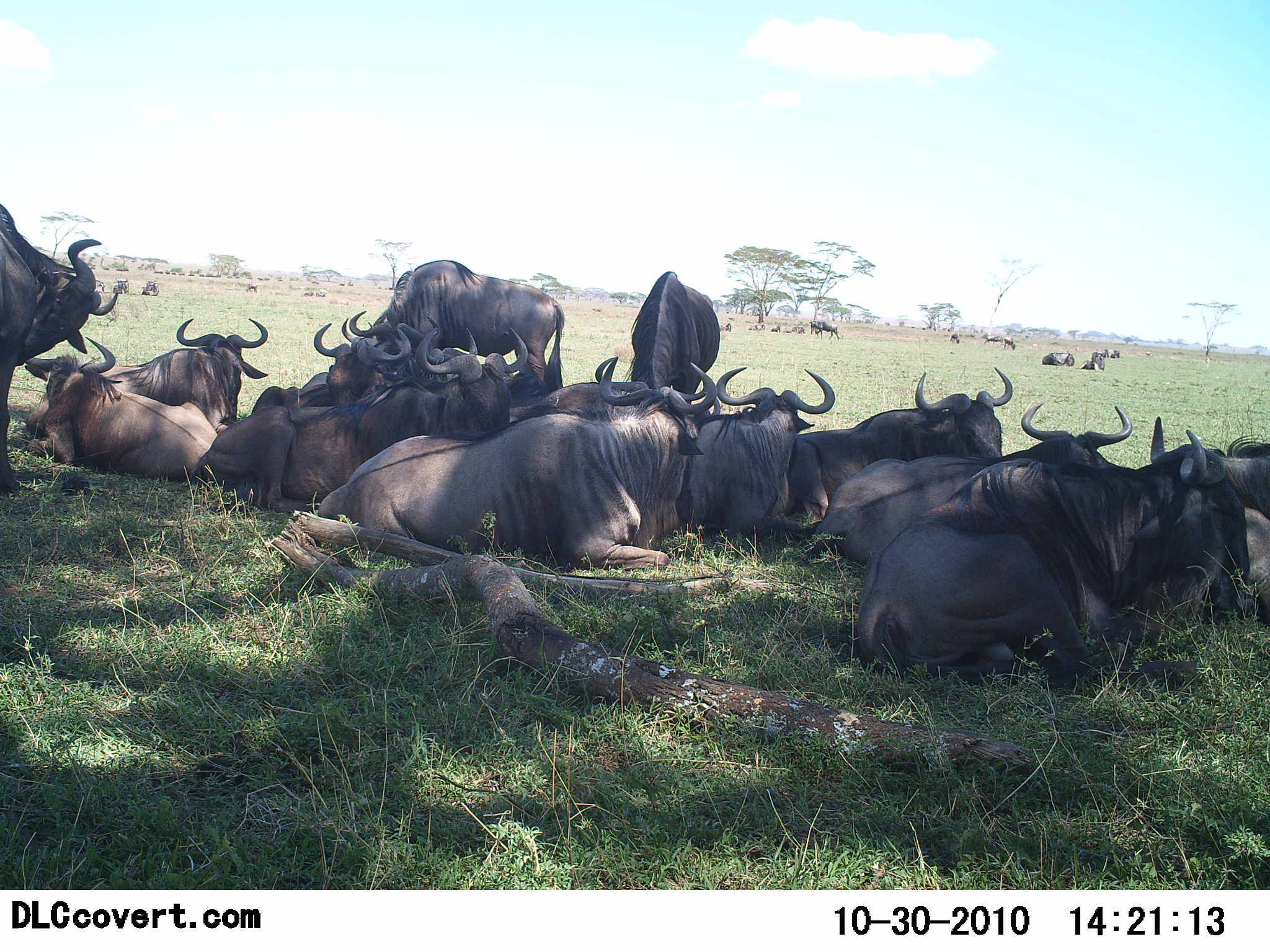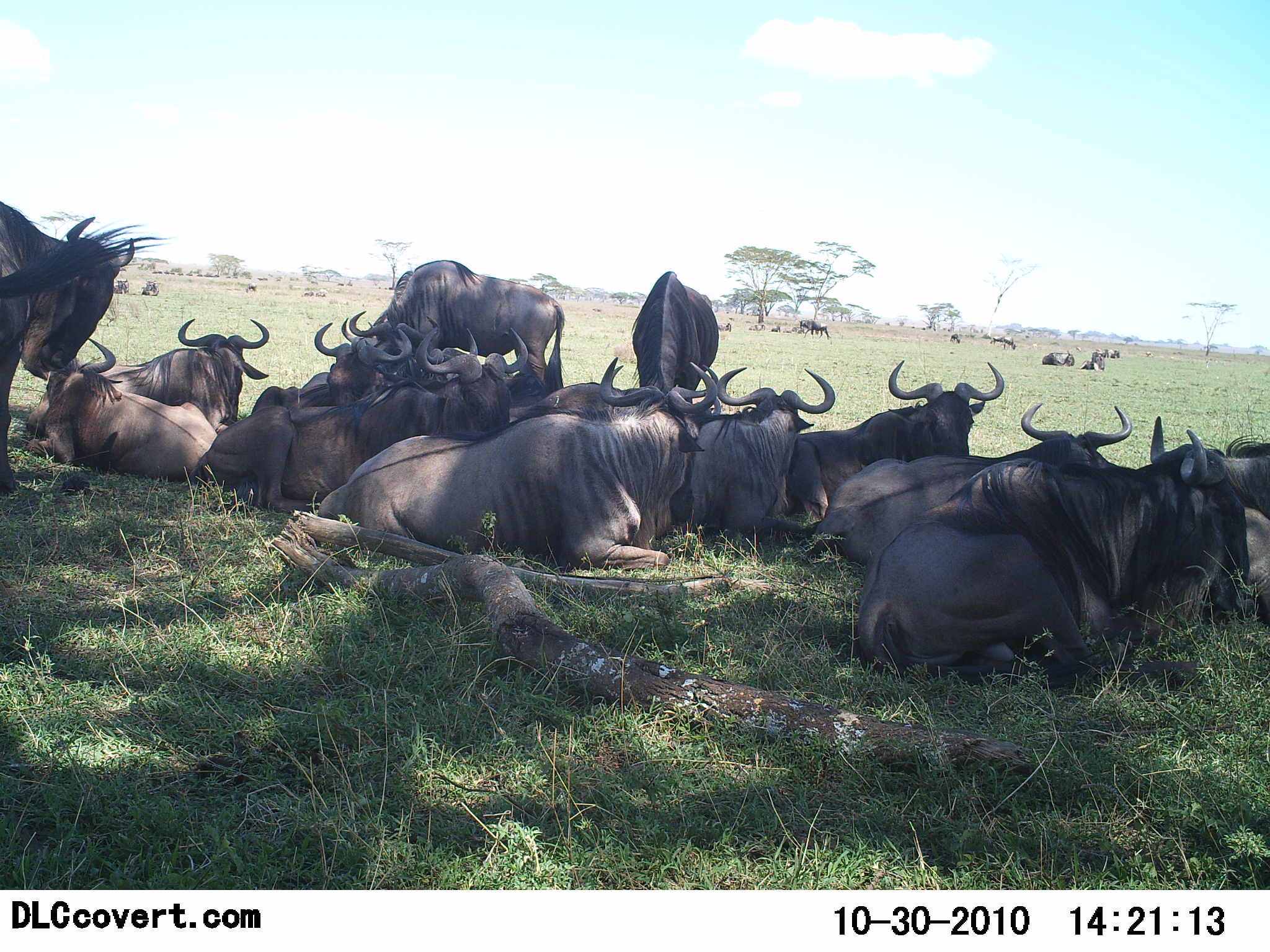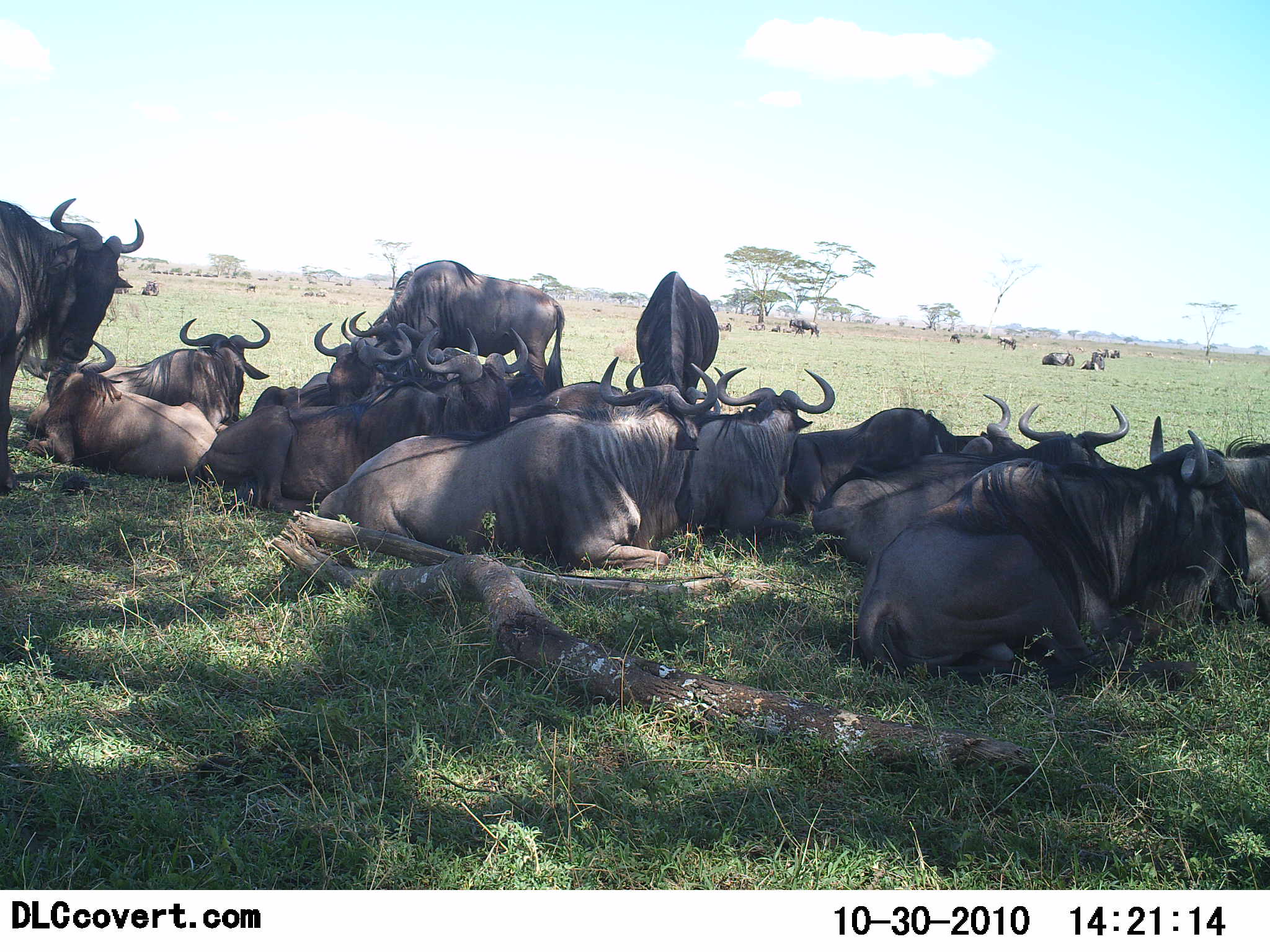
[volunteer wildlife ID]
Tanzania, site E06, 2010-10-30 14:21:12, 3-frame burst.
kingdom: Animalia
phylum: Chordata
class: Mammalia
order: Artiodactyla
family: Bovidae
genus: Connochaetes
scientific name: Connochaetes taurinus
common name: blue wildebeest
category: wildebeest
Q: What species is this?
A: Wildebeest (blue wildebeest) (Connochaetes taurinus).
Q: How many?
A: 11-50.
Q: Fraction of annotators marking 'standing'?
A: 75%.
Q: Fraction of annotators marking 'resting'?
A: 100%.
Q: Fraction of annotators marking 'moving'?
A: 17%.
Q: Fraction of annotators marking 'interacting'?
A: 25%.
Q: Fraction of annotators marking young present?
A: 0%.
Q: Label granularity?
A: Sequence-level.